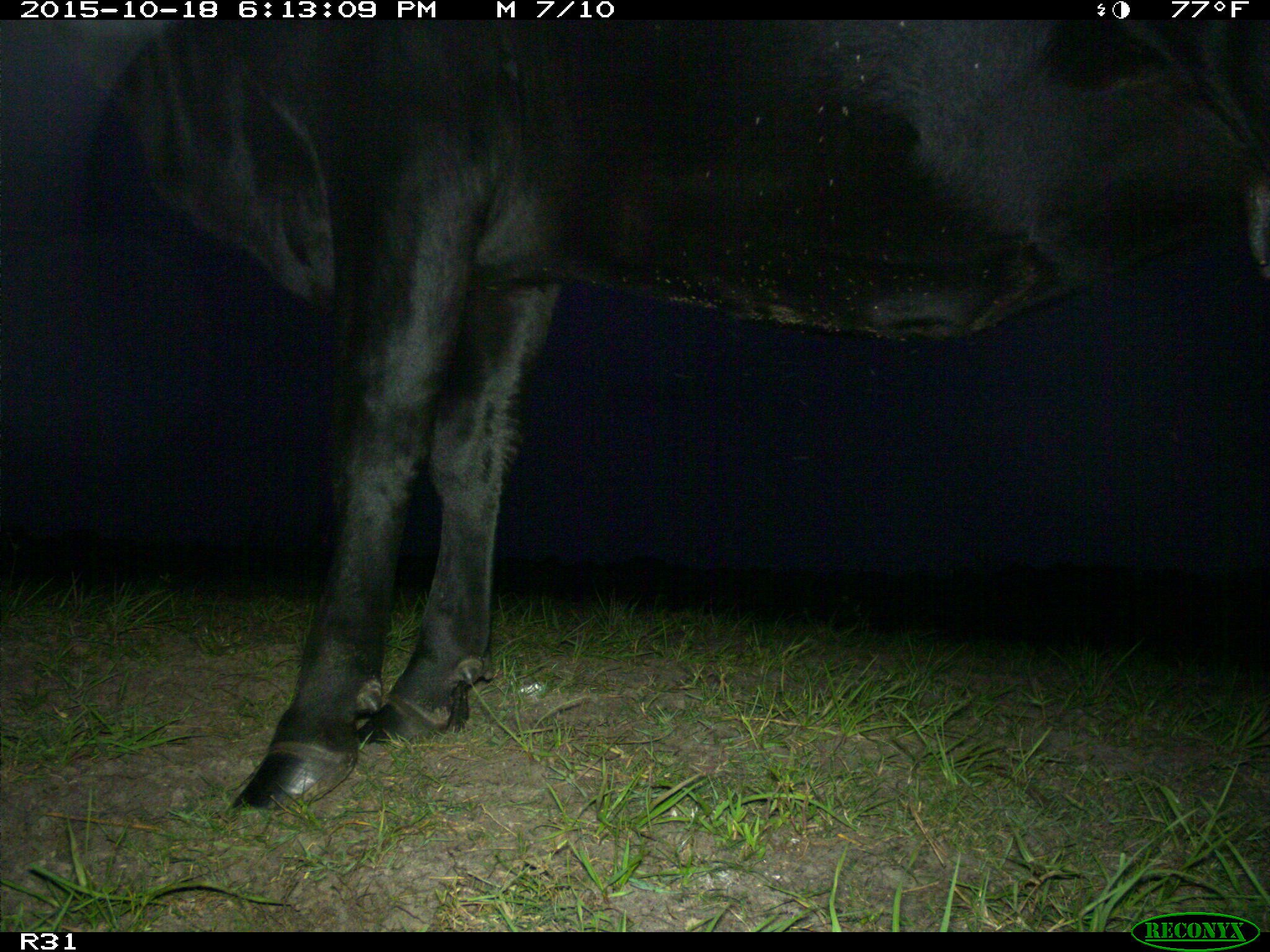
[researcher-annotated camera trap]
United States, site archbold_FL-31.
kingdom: Animalia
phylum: Chordata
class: Mammalia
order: Artiodactyla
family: Bovidae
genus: Bos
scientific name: Bos taurus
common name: domestic cow